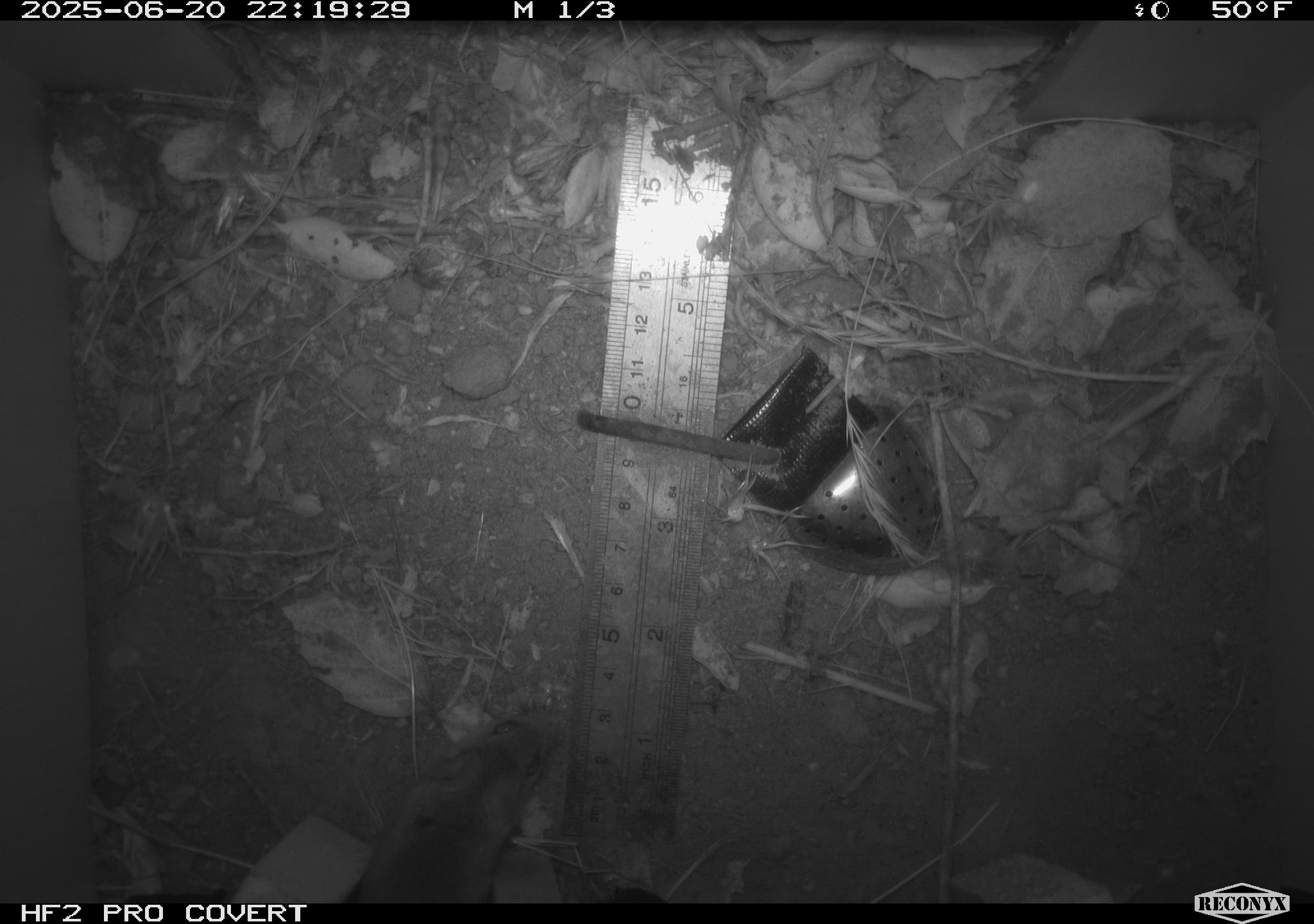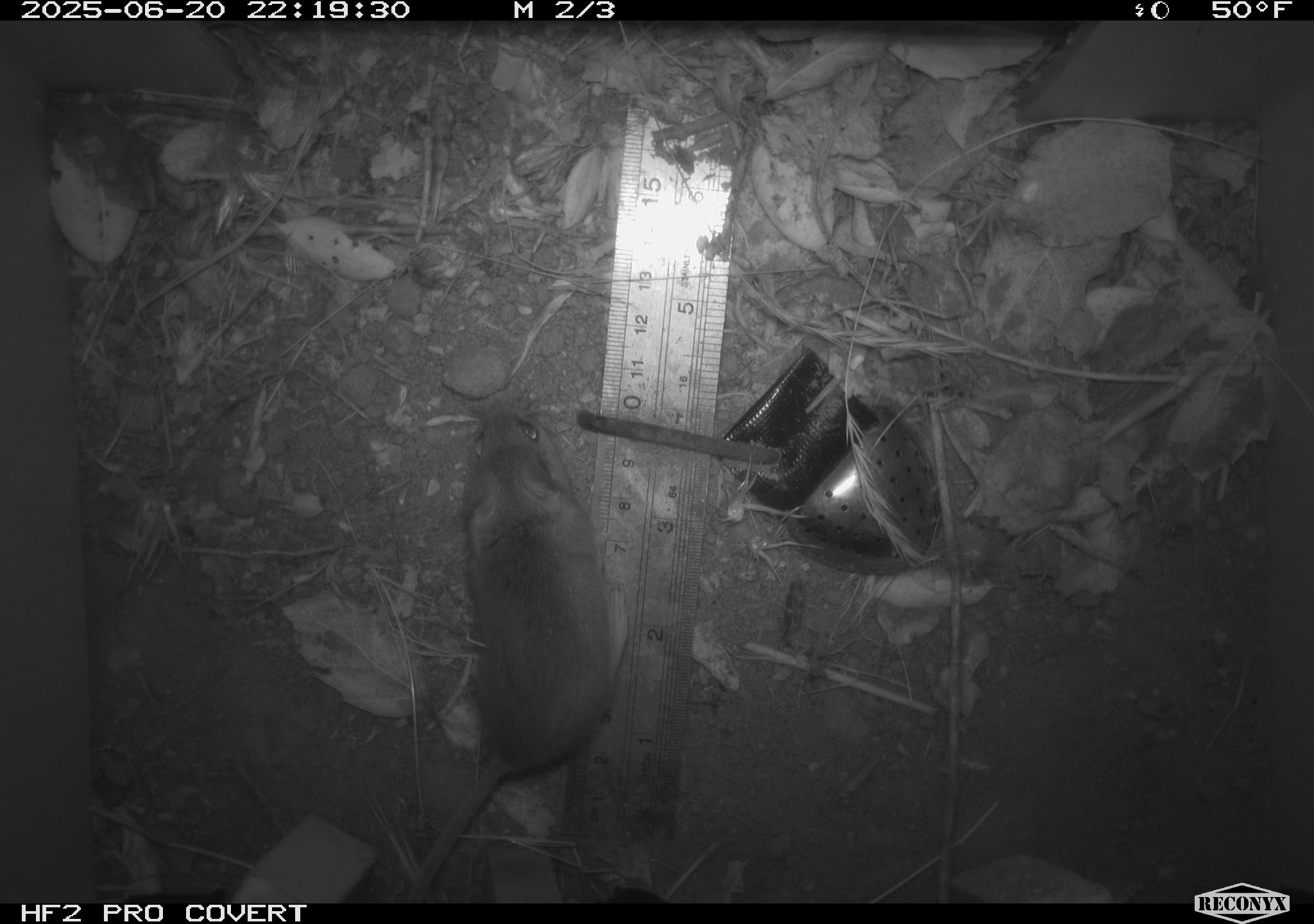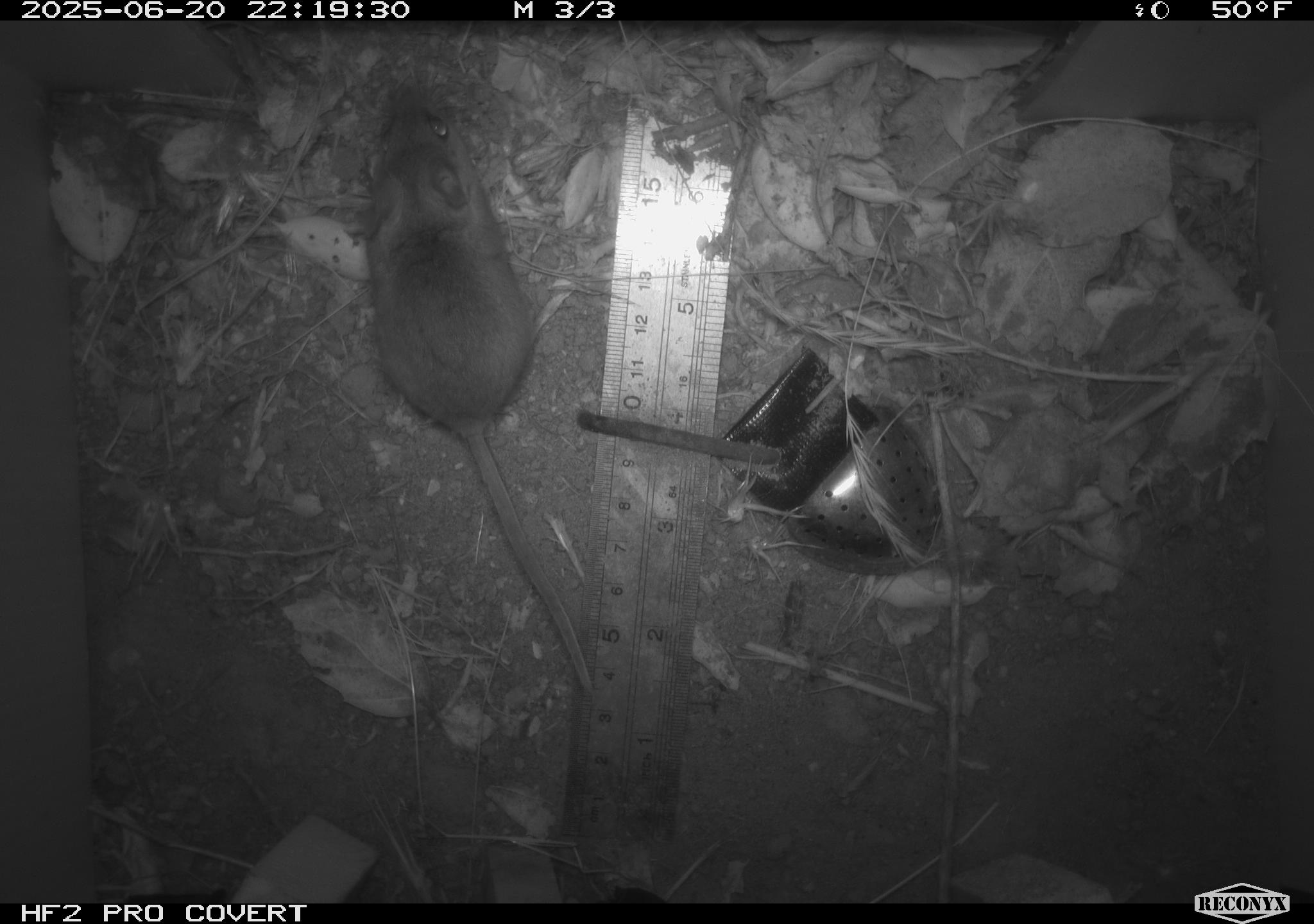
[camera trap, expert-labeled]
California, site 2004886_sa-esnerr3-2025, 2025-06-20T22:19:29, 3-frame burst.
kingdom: Animalia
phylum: Chordata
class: Mammalia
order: Rodentia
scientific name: Rodentia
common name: rodent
Rodent (Rodentia).